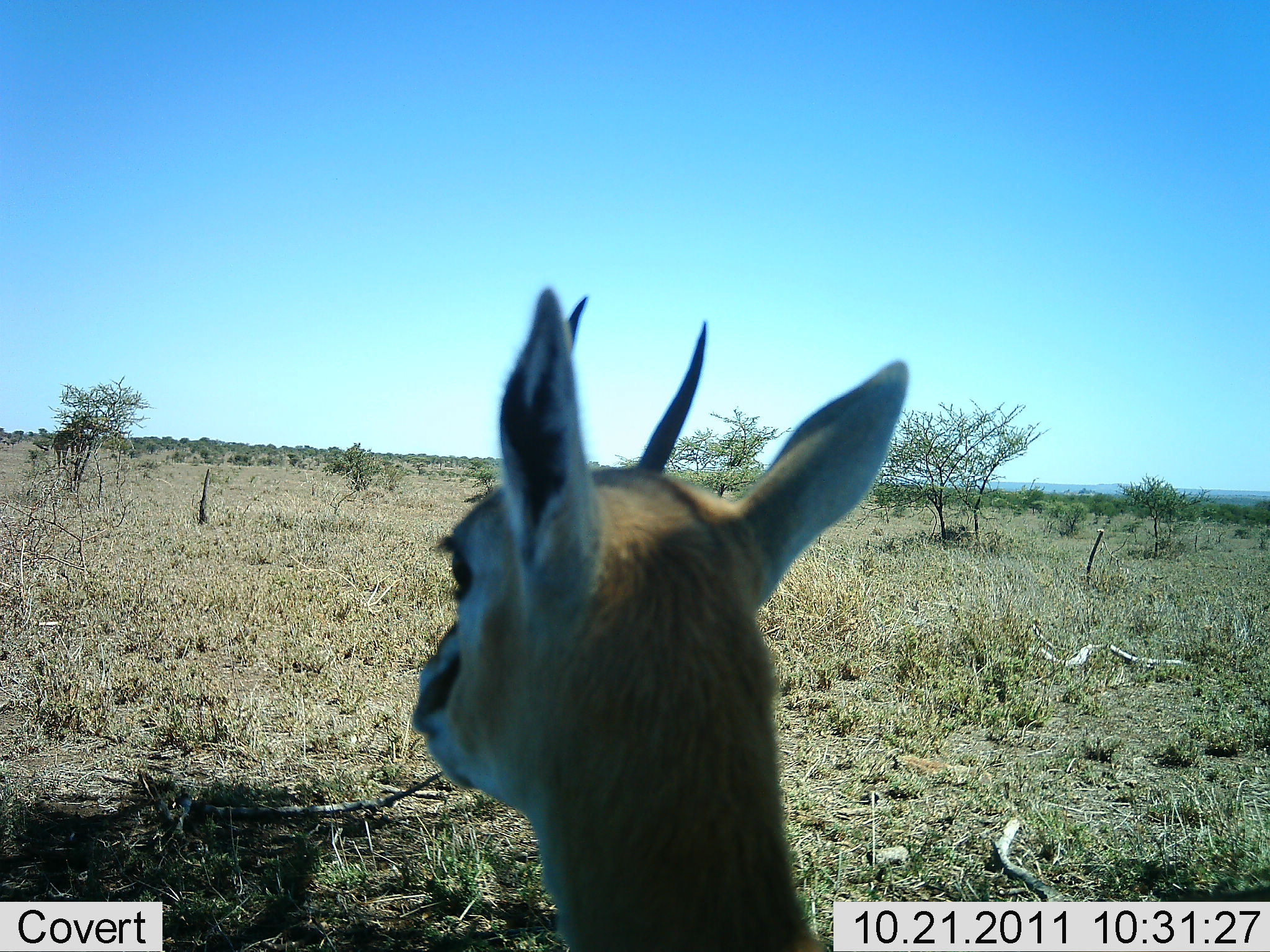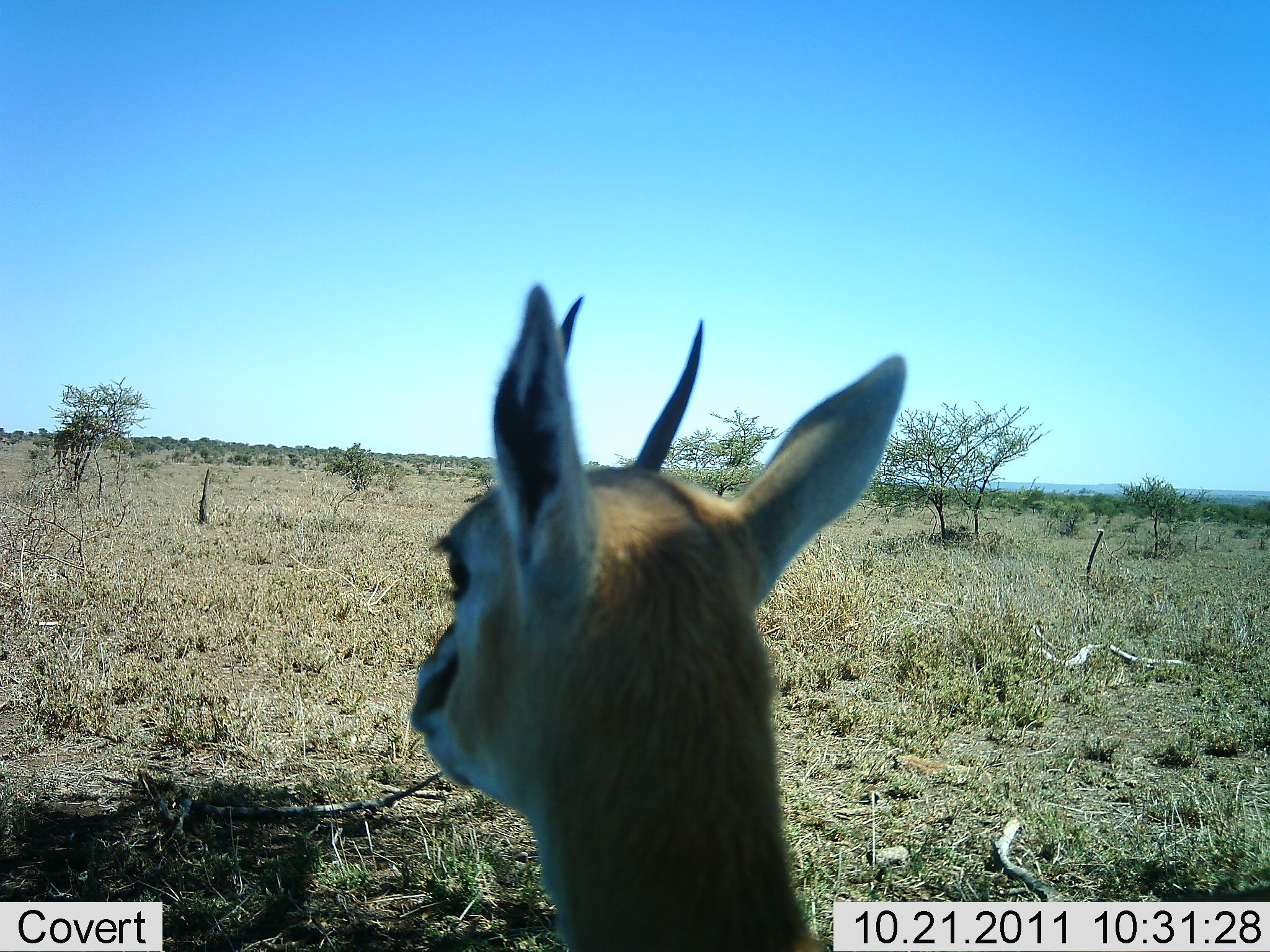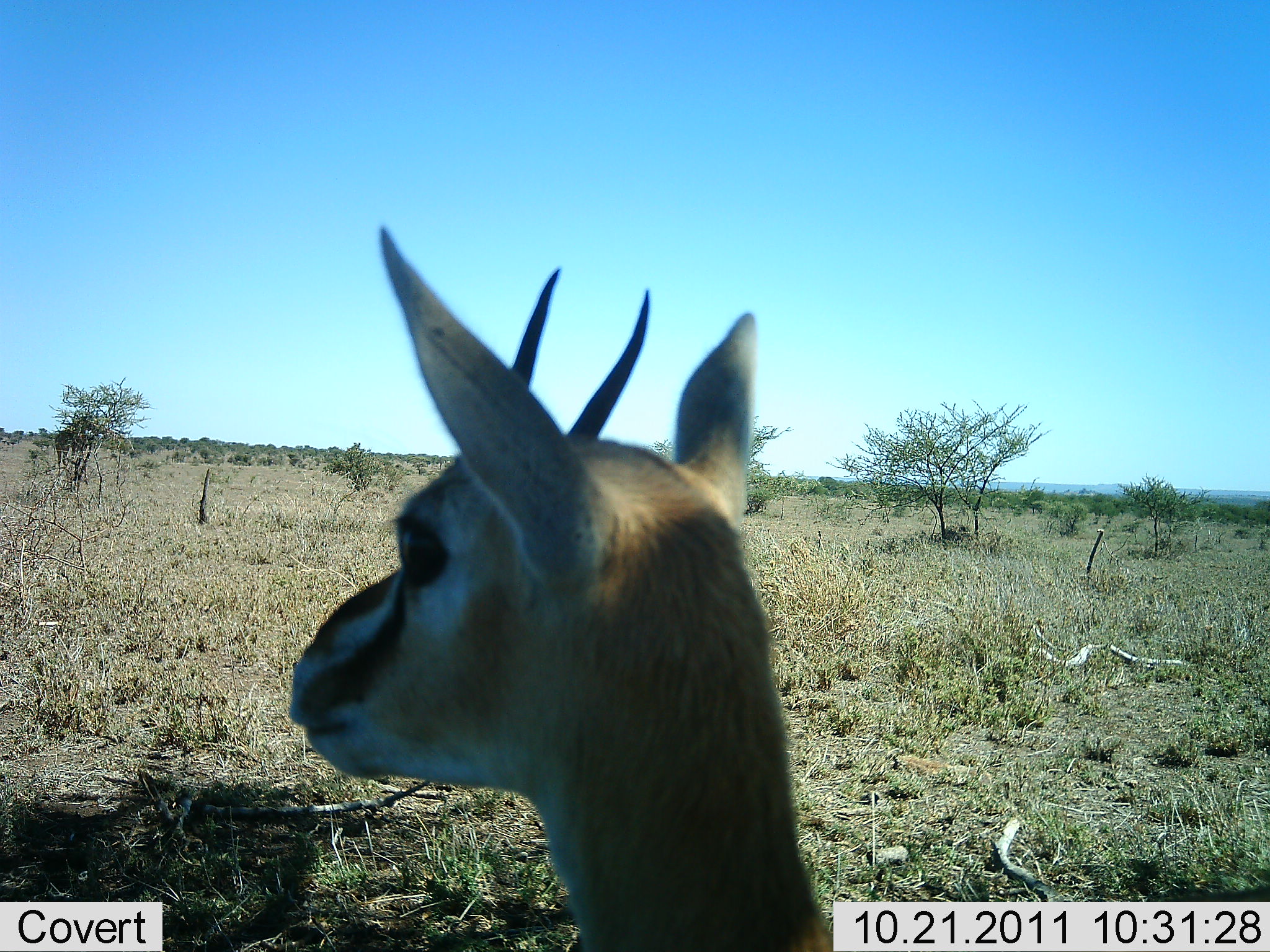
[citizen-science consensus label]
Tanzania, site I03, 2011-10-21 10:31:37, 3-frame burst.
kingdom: Animalia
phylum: Chordata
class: Mammalia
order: Artiodactyla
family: Bovidae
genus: Eudorcas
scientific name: Eudorcas thomsonii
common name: thomson's gazelle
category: gazellethomsons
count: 1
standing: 92%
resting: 8%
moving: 0%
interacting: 0%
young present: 8%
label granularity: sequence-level